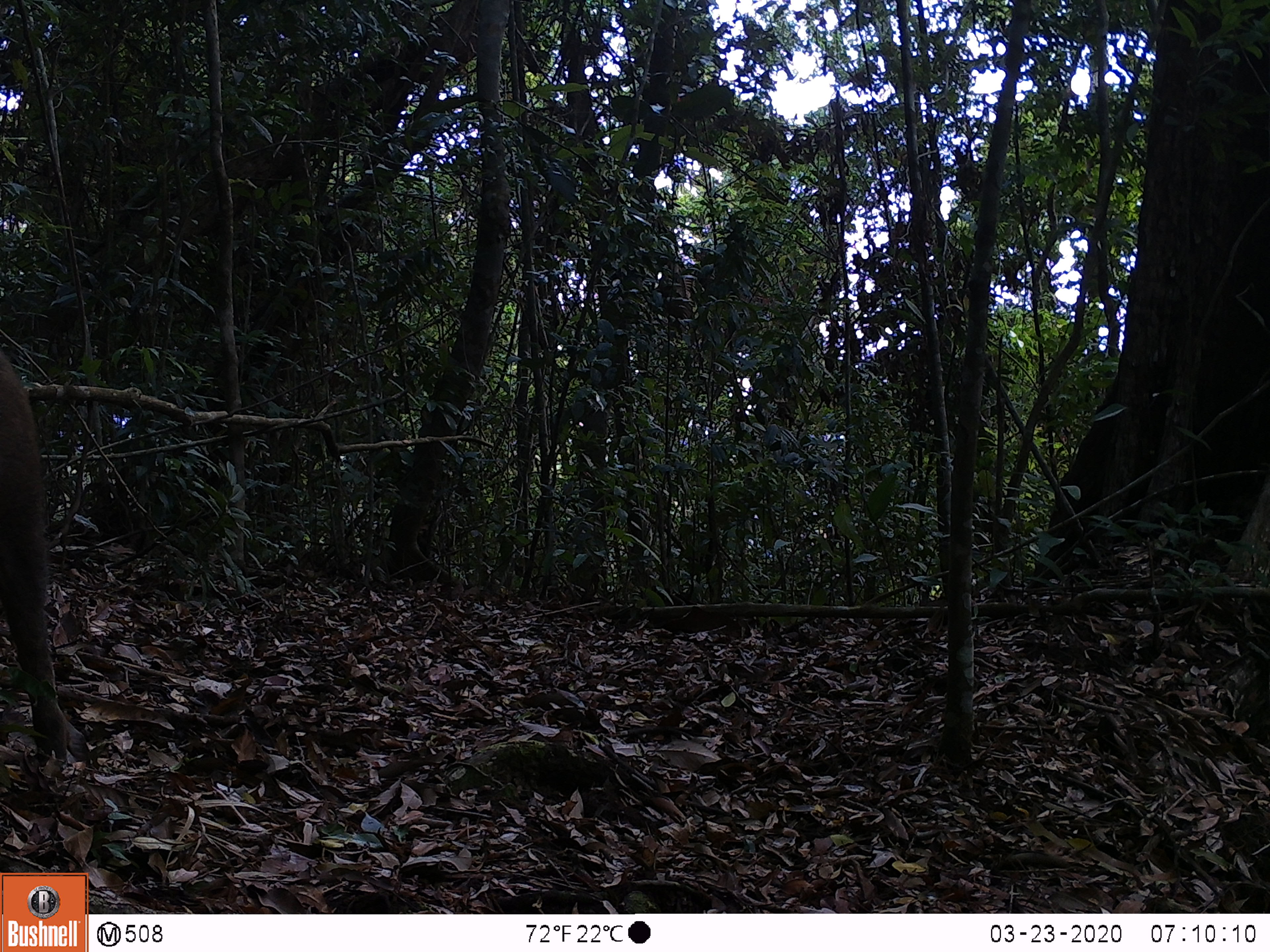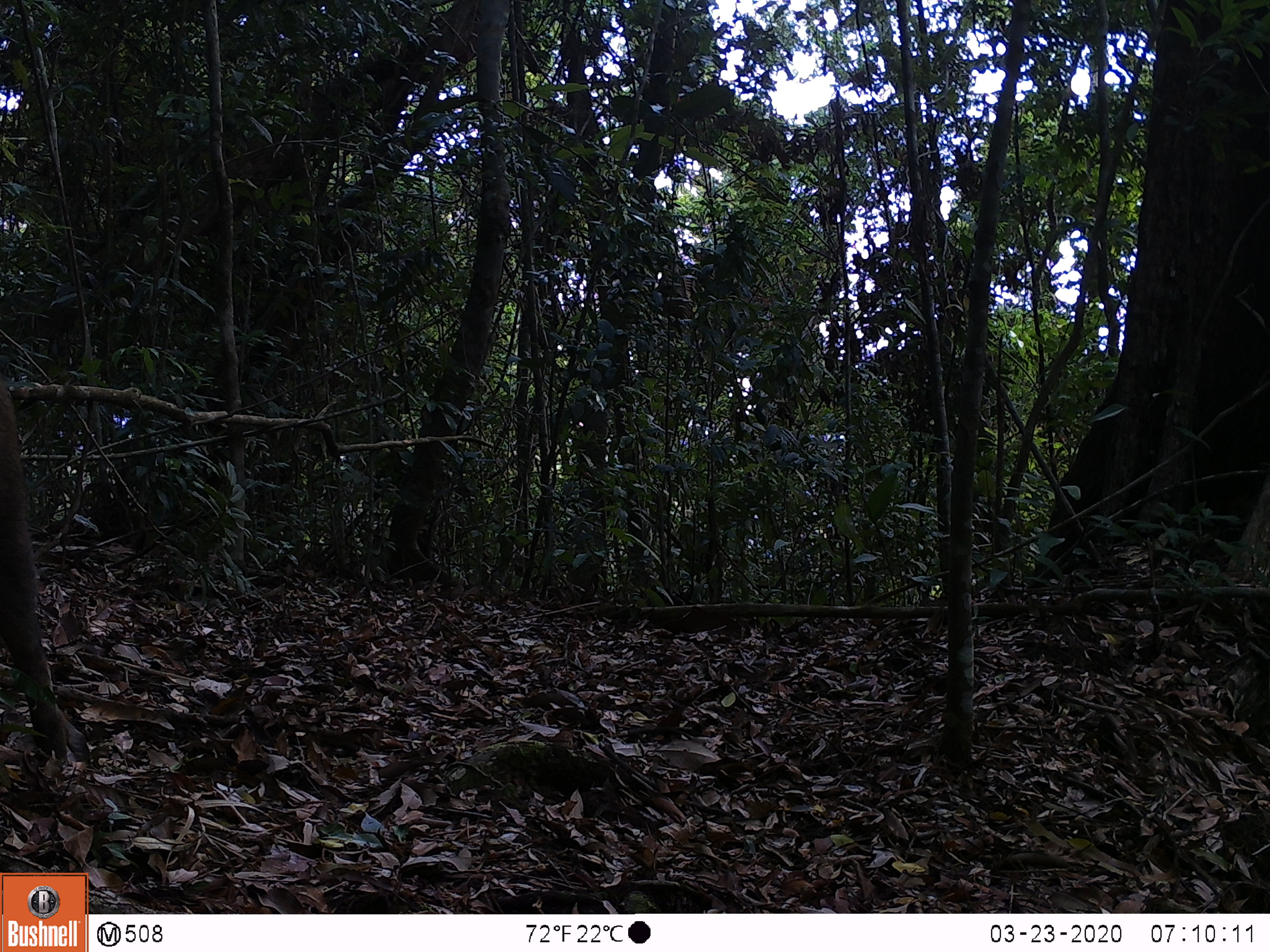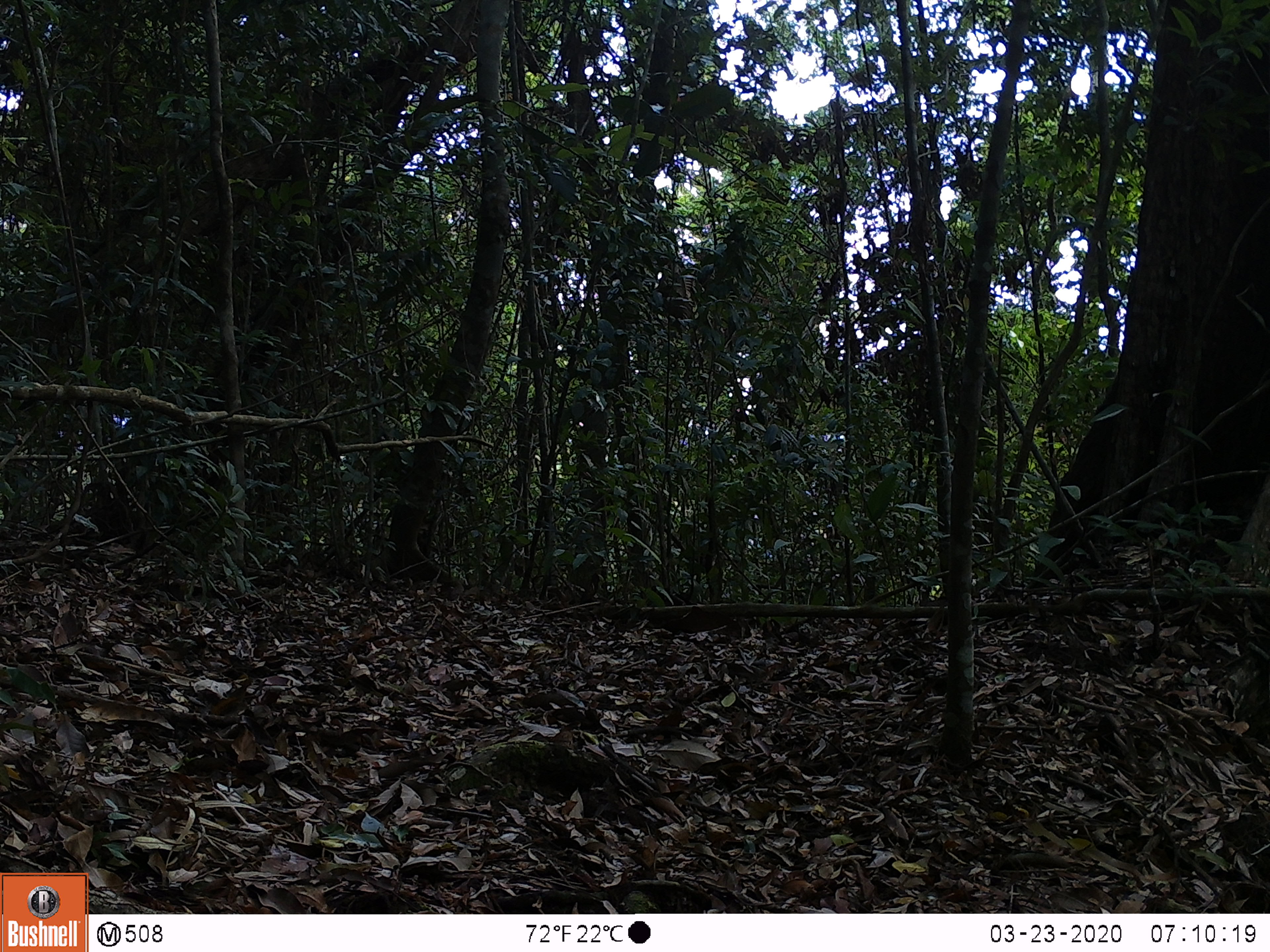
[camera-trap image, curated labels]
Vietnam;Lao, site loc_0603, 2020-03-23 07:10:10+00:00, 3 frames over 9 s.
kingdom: Animalia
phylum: Chordata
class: Mammalia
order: Artiodactyla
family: Suidae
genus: Sus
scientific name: Sus scrofa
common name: eurasian wild pig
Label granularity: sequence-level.